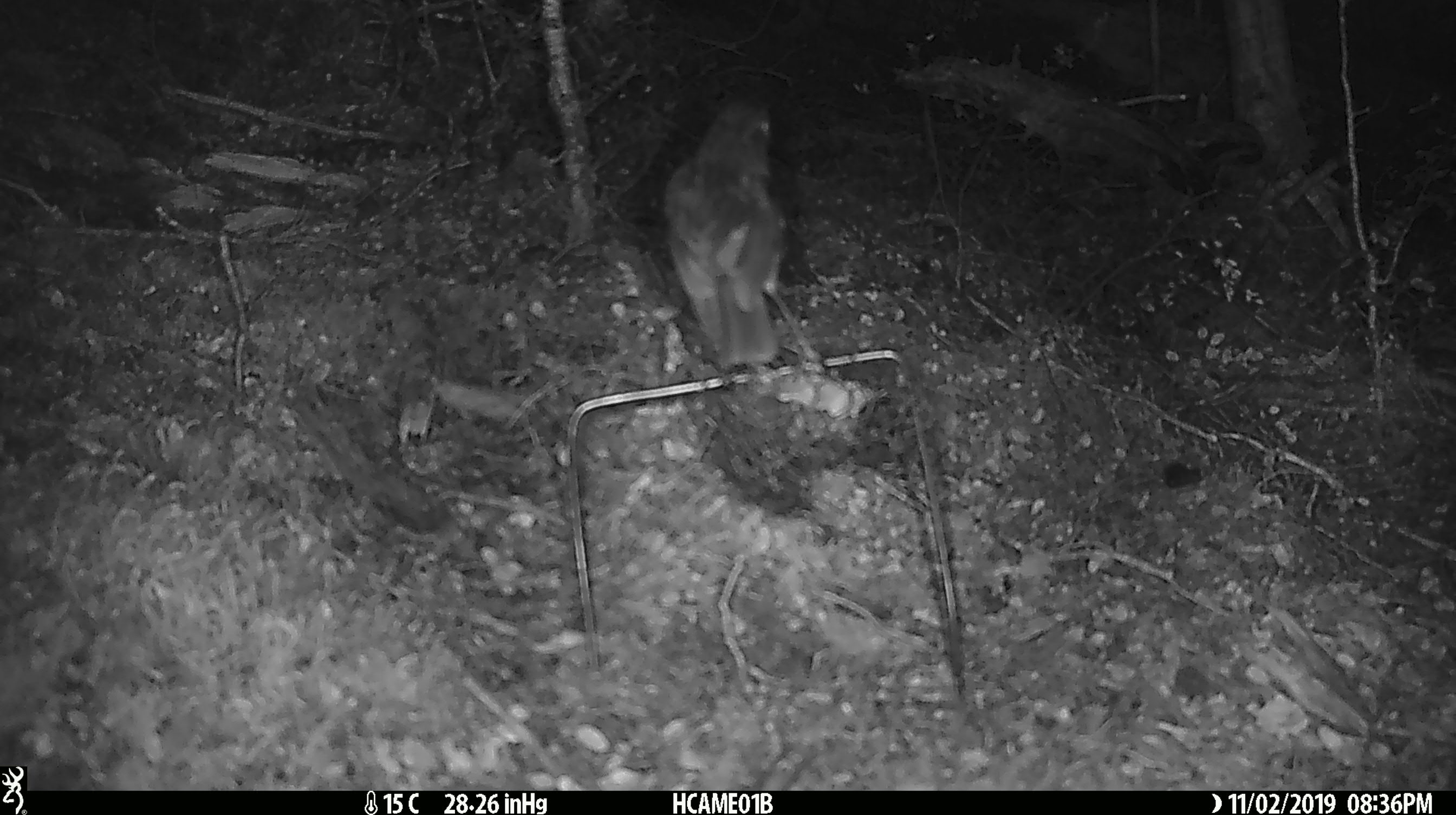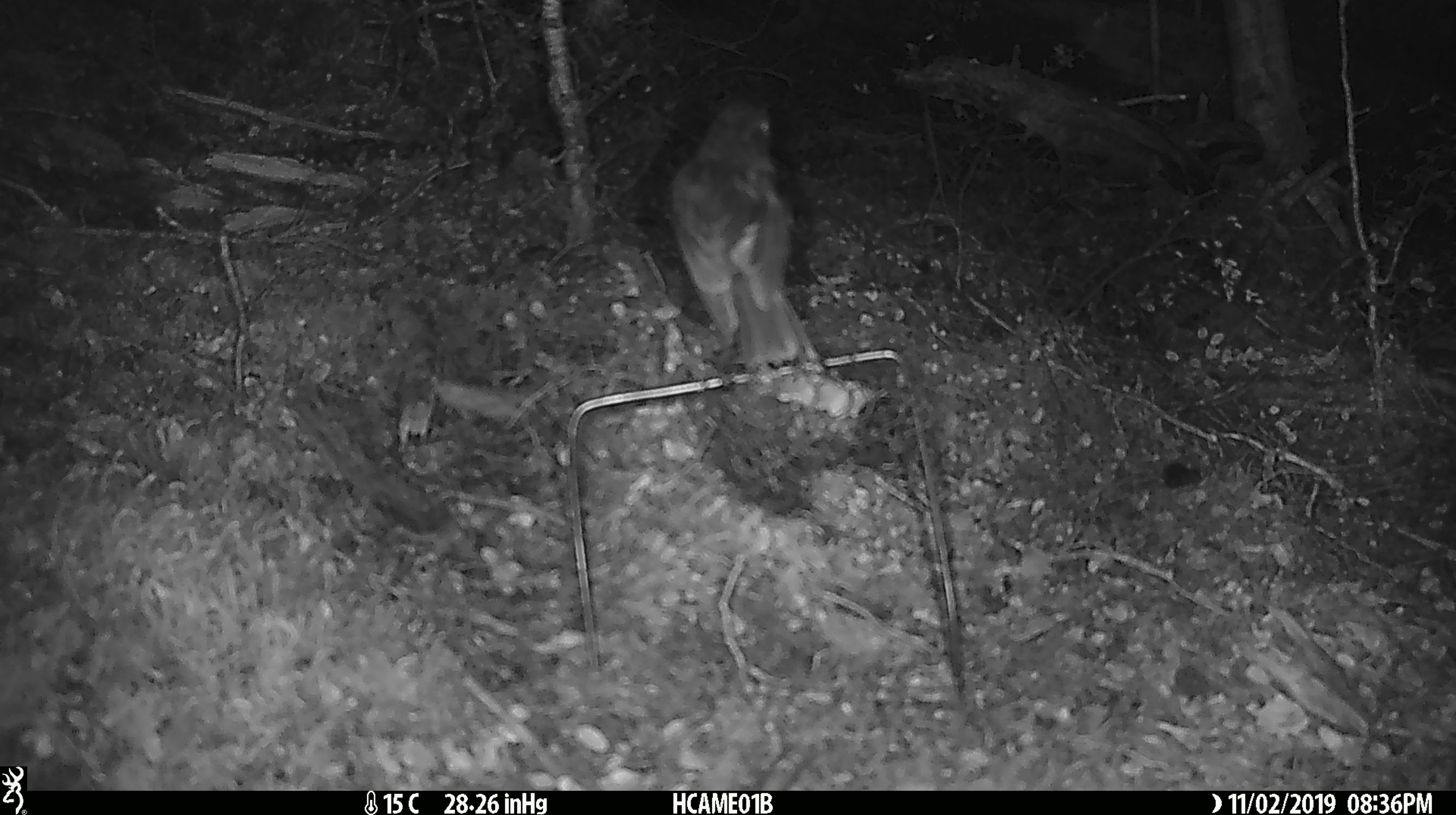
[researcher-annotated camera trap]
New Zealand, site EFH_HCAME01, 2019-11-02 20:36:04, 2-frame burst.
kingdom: Animalia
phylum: Chordata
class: Aves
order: Passeriformes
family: Petroicidae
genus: Petroica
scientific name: Petroica australis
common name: new zealand robin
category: robin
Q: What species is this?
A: Robin (new zealand robin) (Petroica australis).